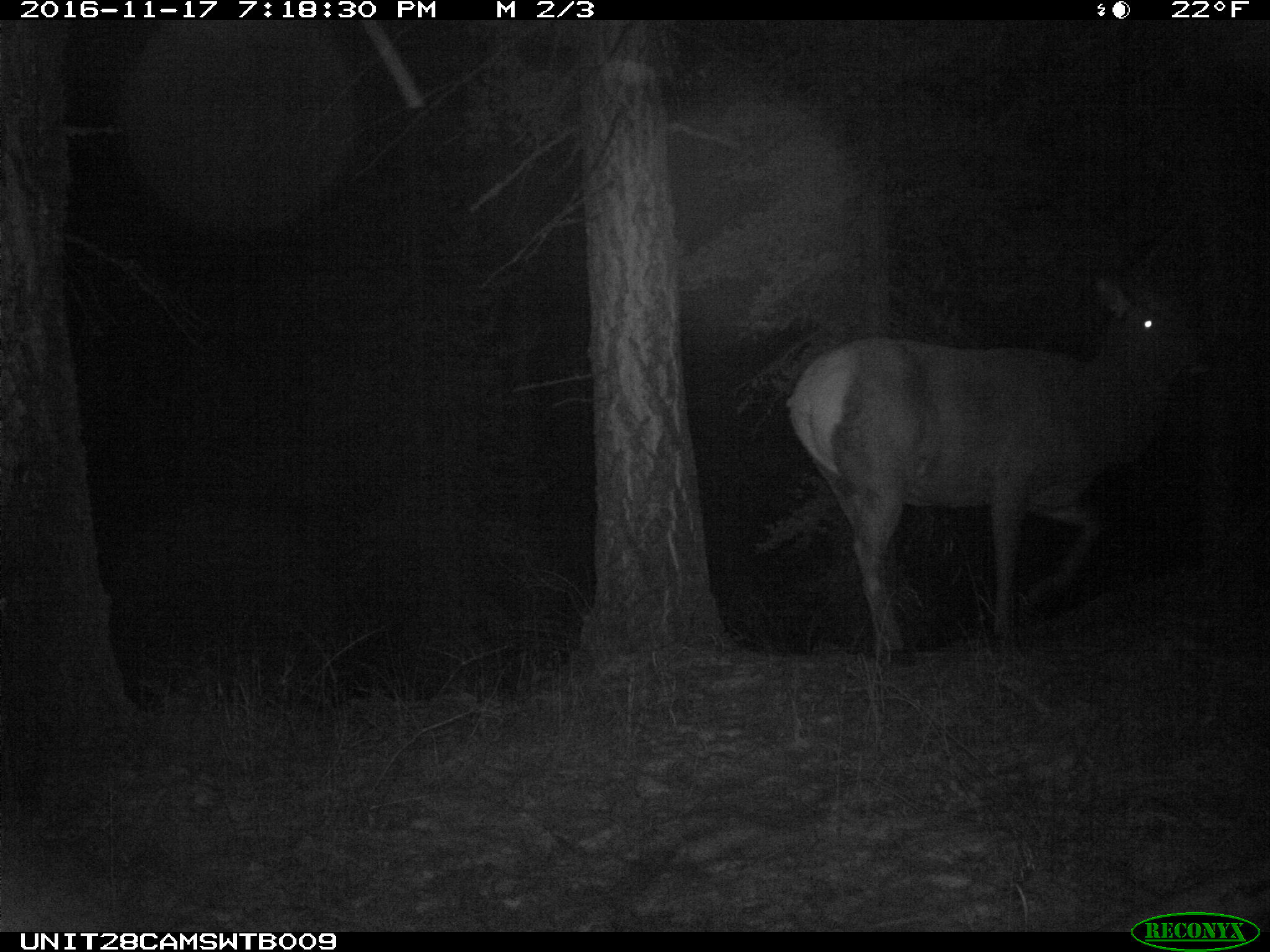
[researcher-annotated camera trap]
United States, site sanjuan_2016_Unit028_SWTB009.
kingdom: Animalia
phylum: Chordata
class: Mammalia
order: Artiodactyla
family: Cervidae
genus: Cervus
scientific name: Cervus elaphus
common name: red deer